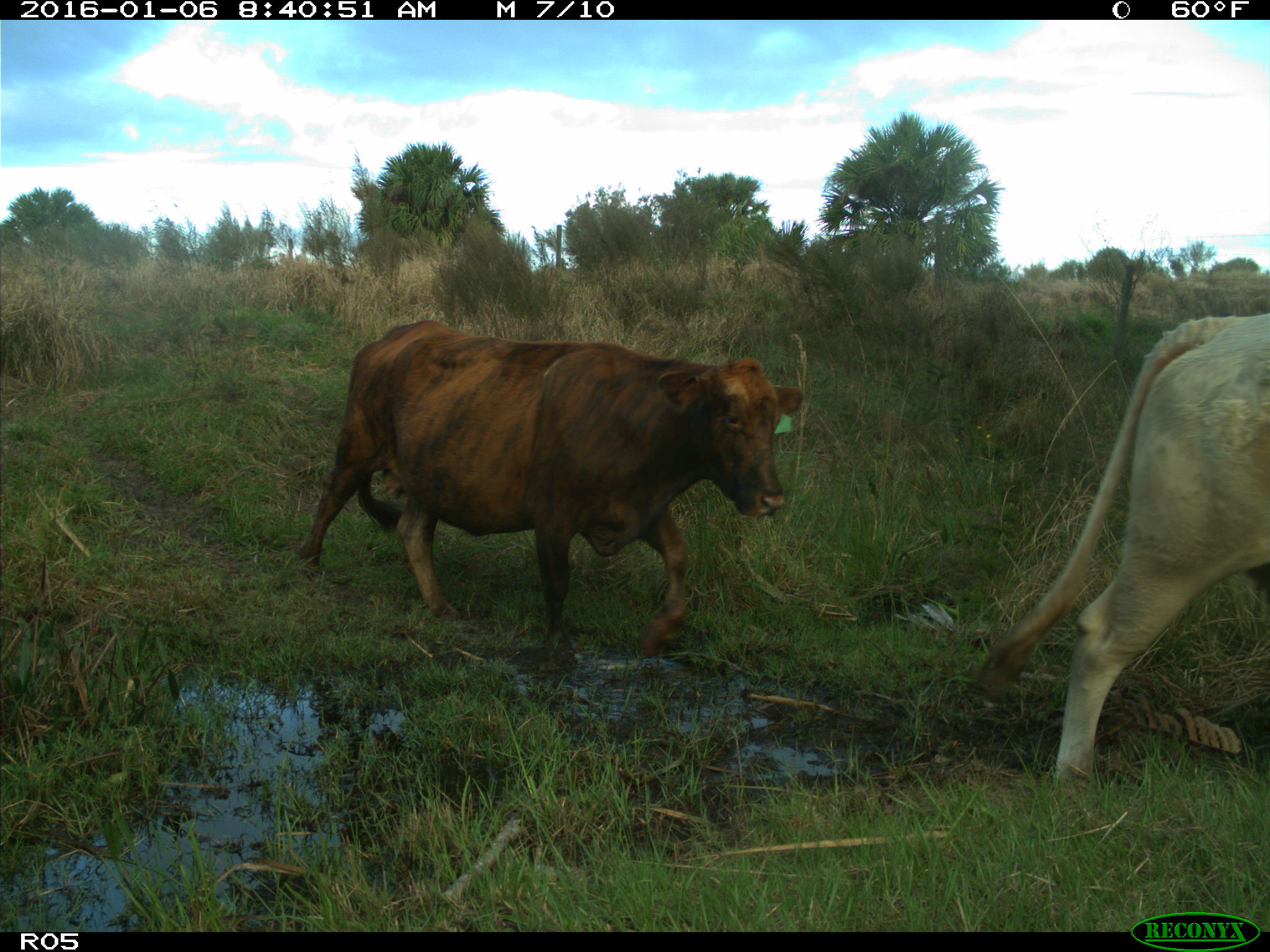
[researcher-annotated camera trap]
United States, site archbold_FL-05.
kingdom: Animalia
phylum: Chordata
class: Mammalia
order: Artiodactyla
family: Bovidae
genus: Bos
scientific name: Bos taurus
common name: domestic cow